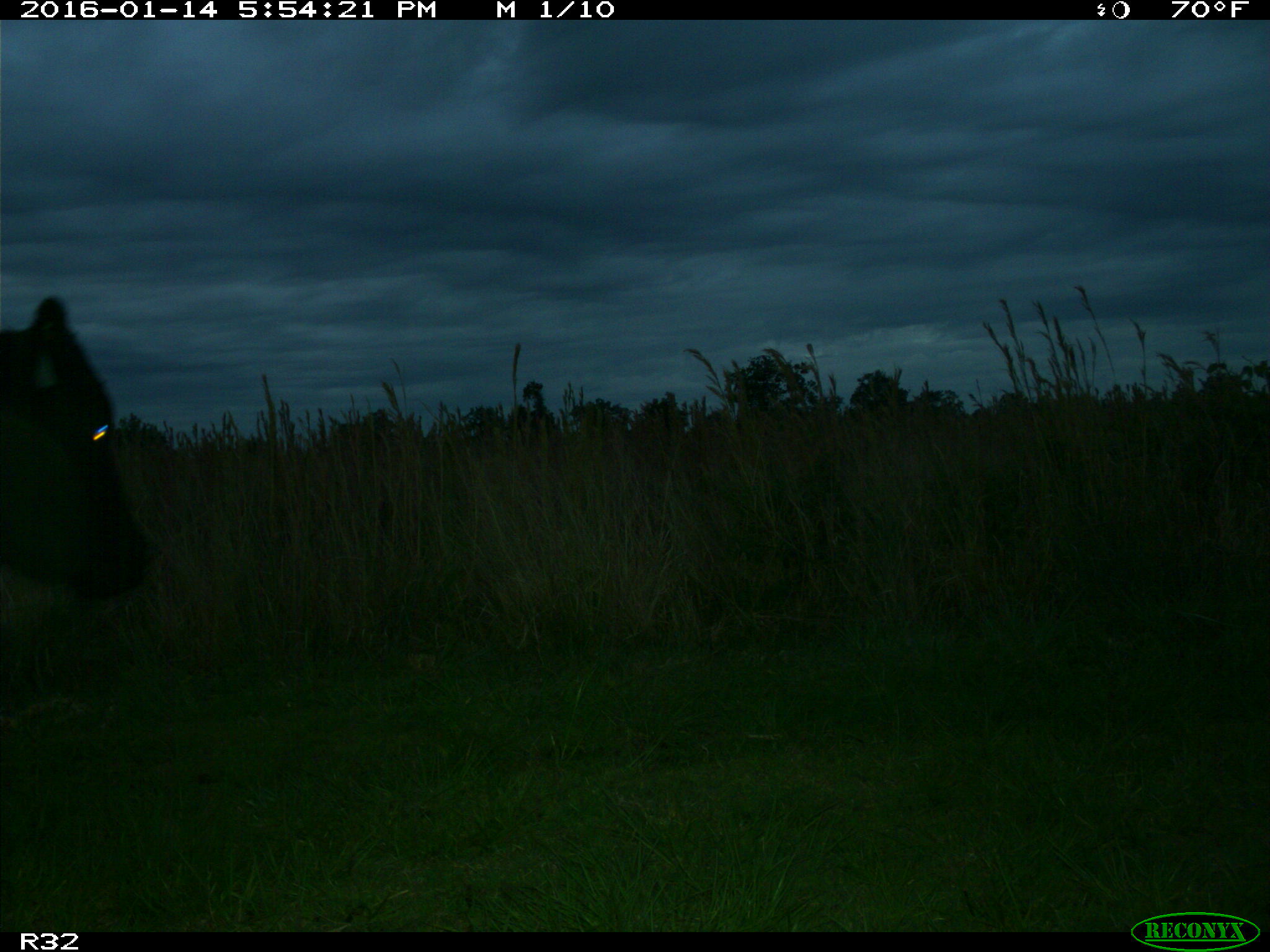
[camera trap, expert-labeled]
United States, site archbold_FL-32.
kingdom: Animalia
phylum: Chordata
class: Mammalia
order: Artiodactyla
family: Bovidae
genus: Bos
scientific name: Bos taurus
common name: domestic cow